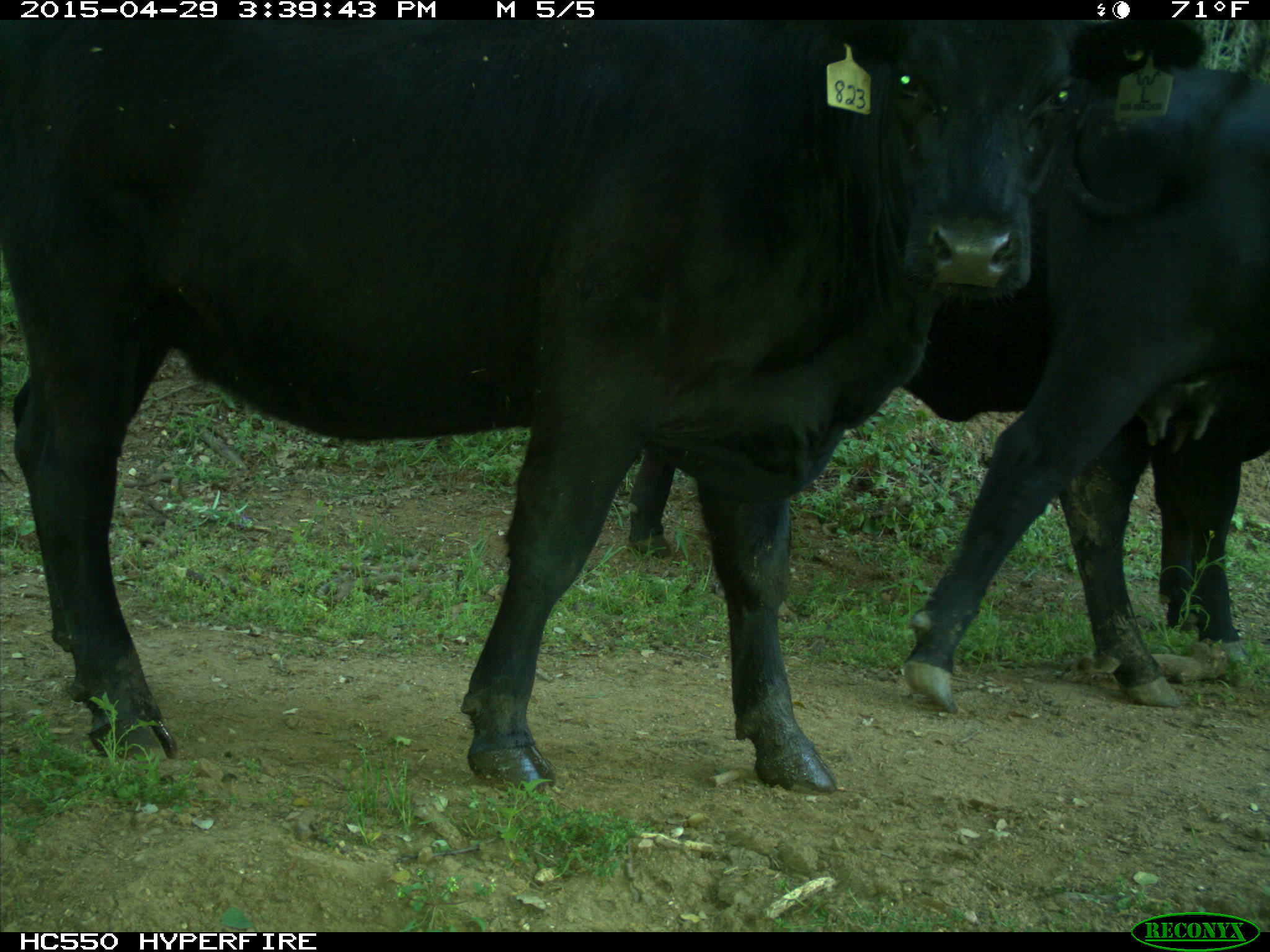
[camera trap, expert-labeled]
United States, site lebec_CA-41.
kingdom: Animalia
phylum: Chordata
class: Mammalia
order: Artiodactyla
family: Bovidae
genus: Bos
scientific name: Bos taurus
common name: domestic cow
Bos taurus (domestic cow).